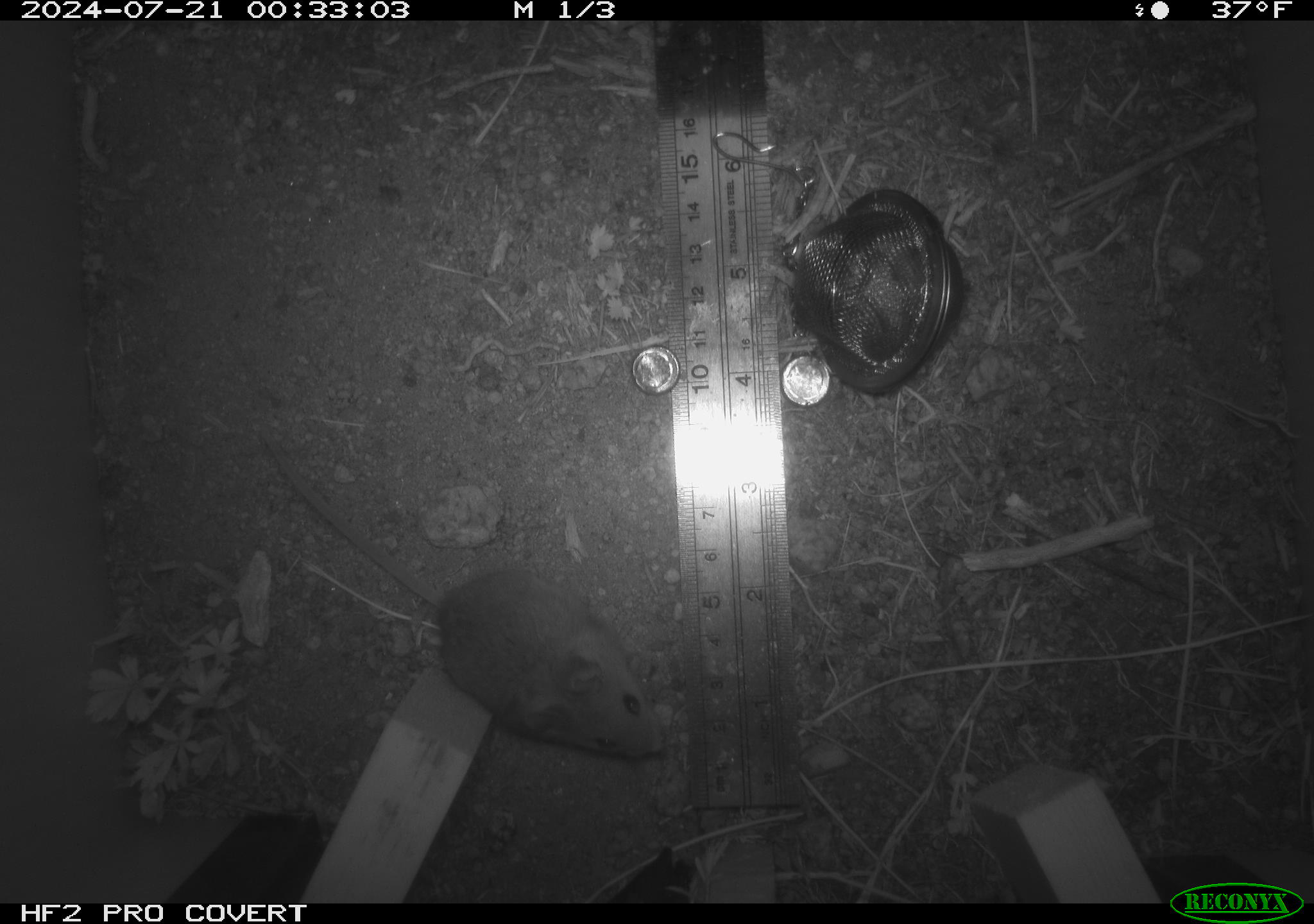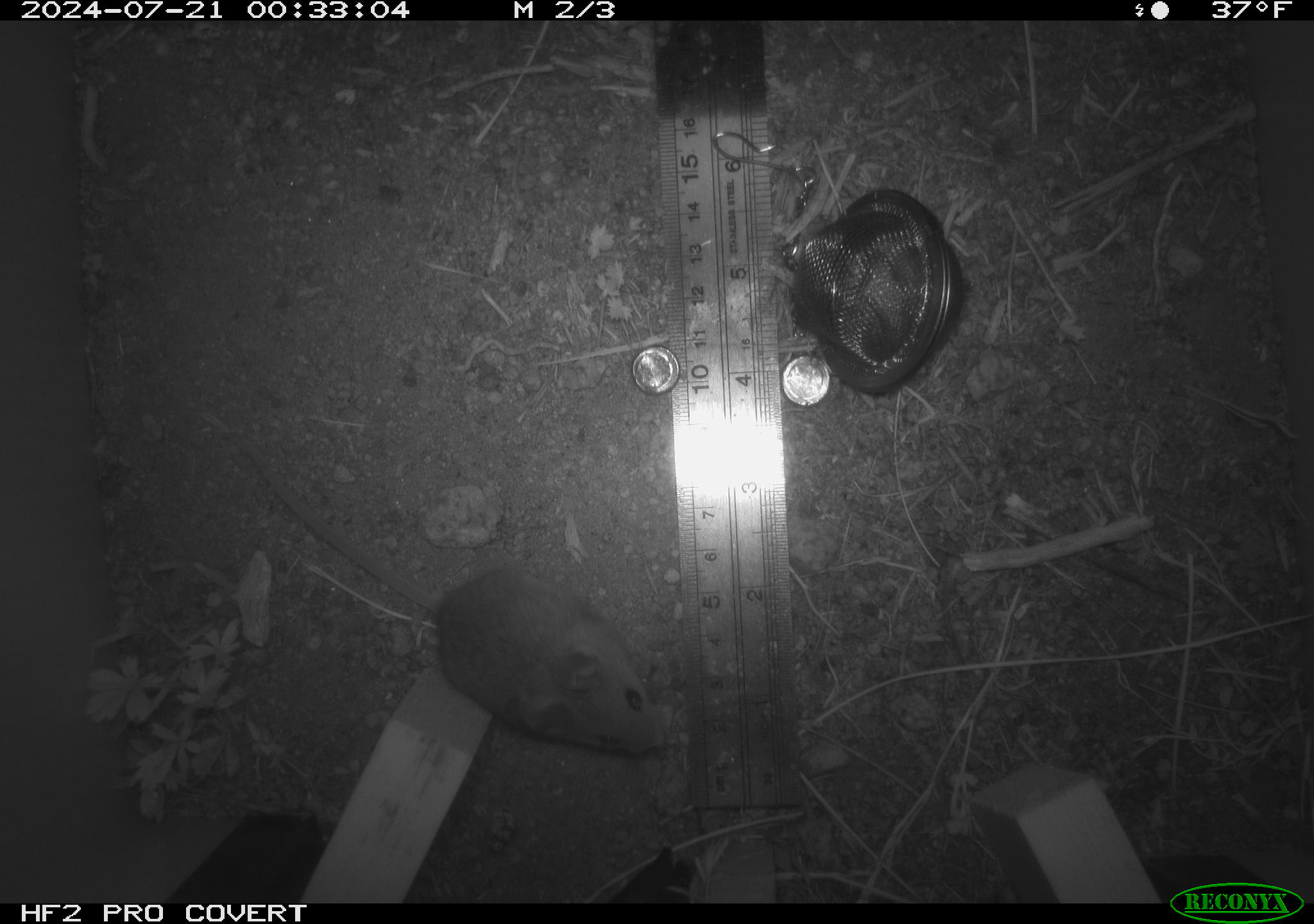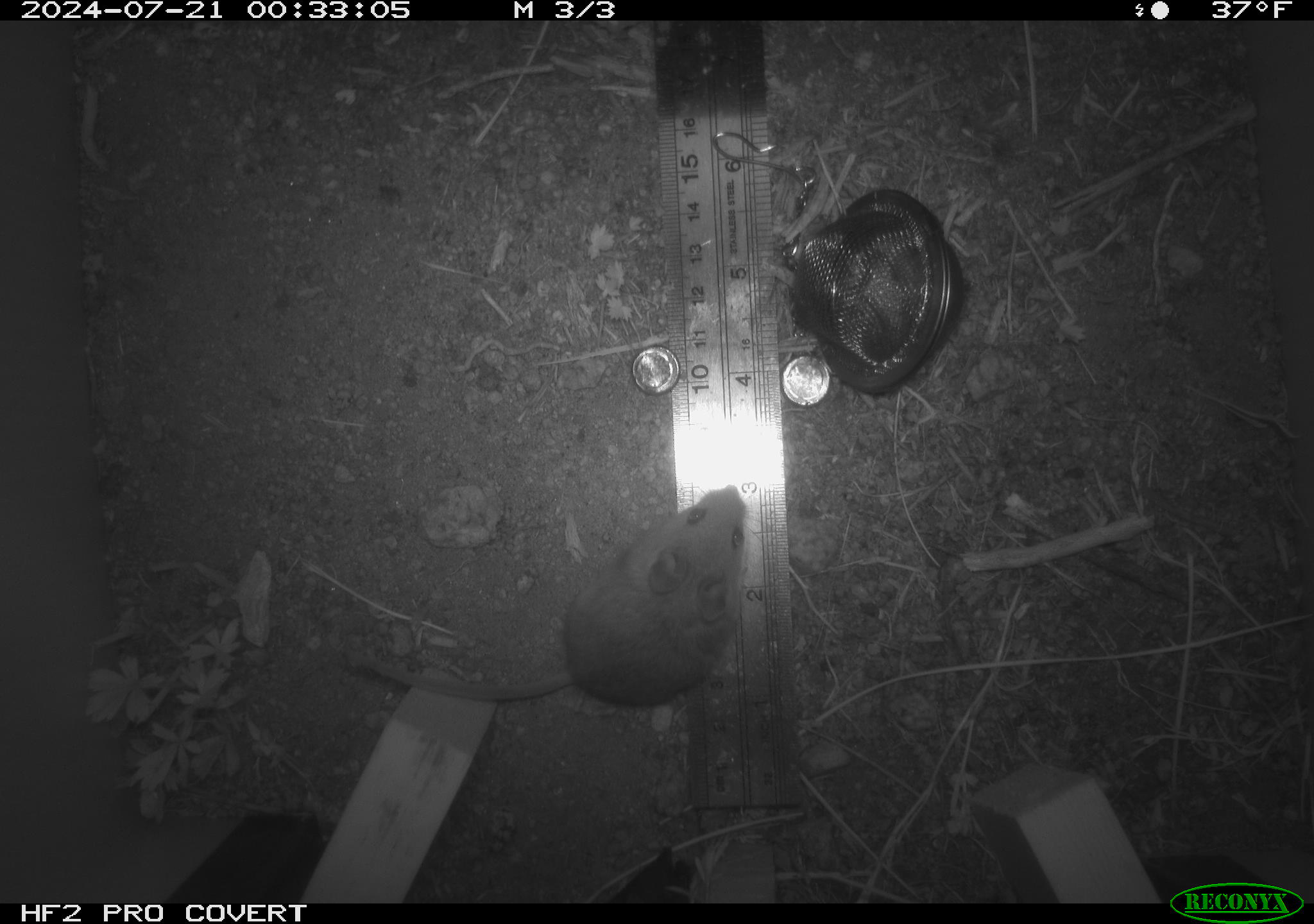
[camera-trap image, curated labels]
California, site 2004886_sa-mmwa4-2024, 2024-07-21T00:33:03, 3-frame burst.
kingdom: Animalia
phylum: Chordata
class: Mammalia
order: Rodentia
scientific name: Rodentia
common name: mouse species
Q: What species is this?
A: Mouse species (Rodentia).